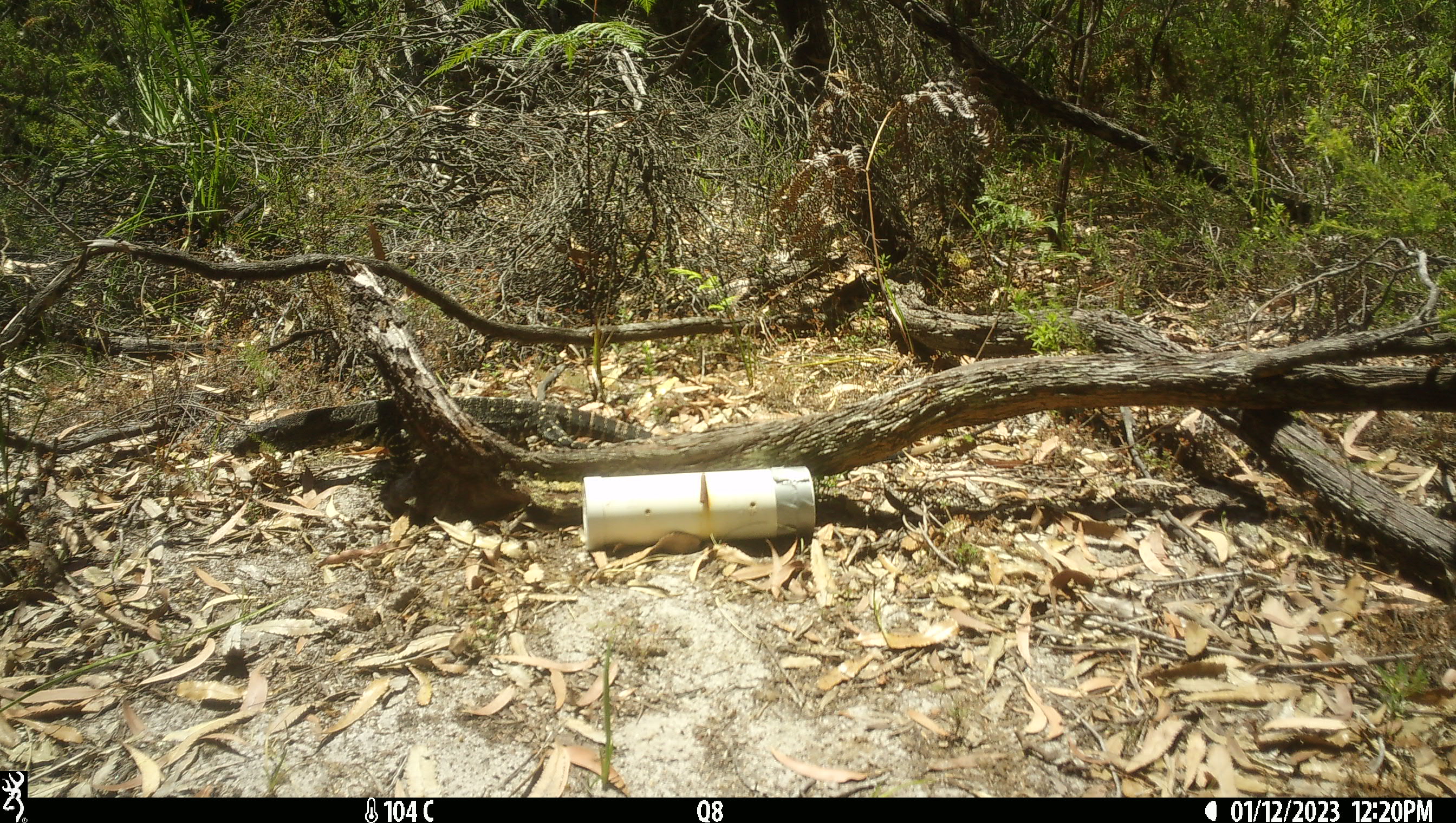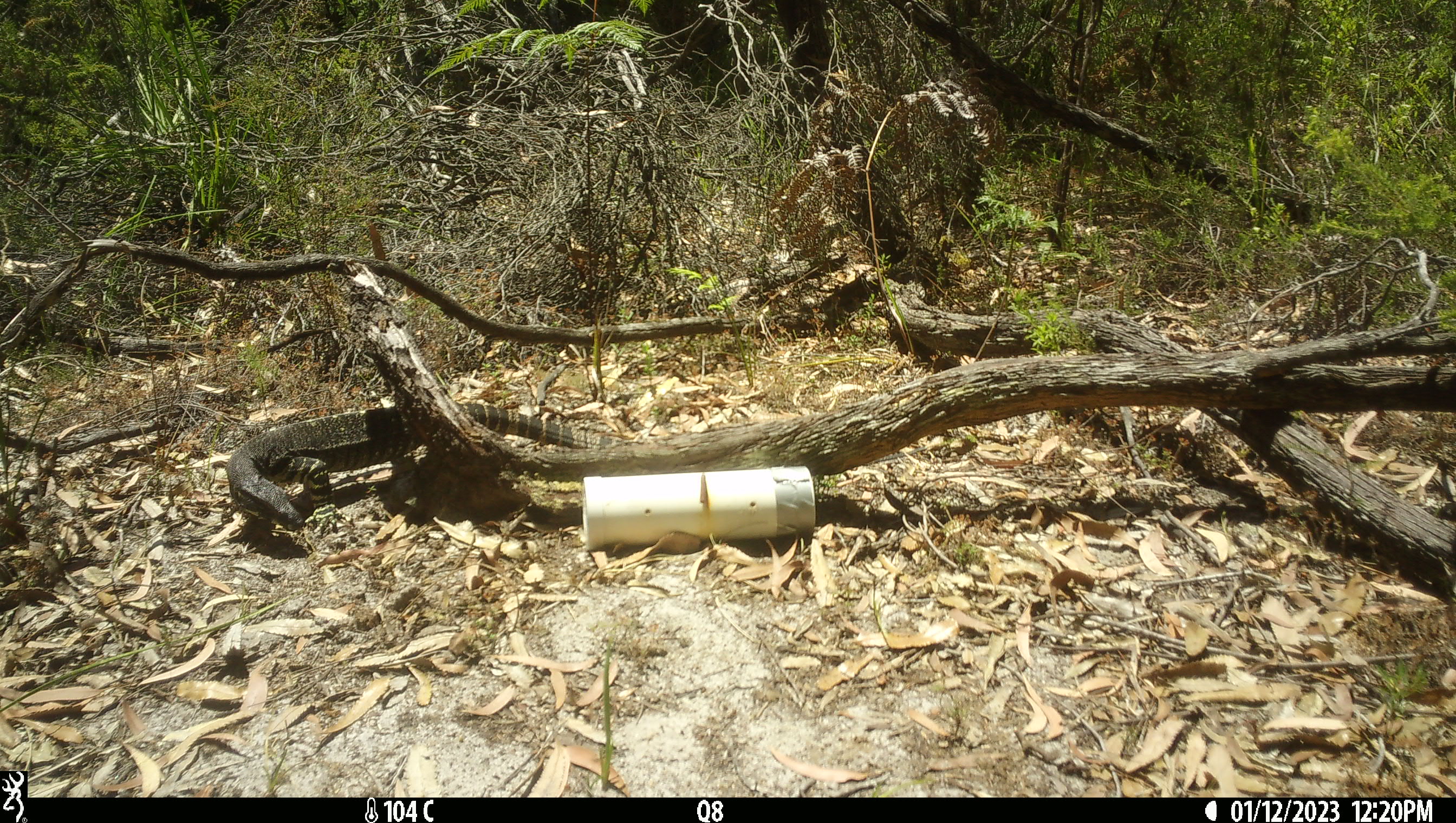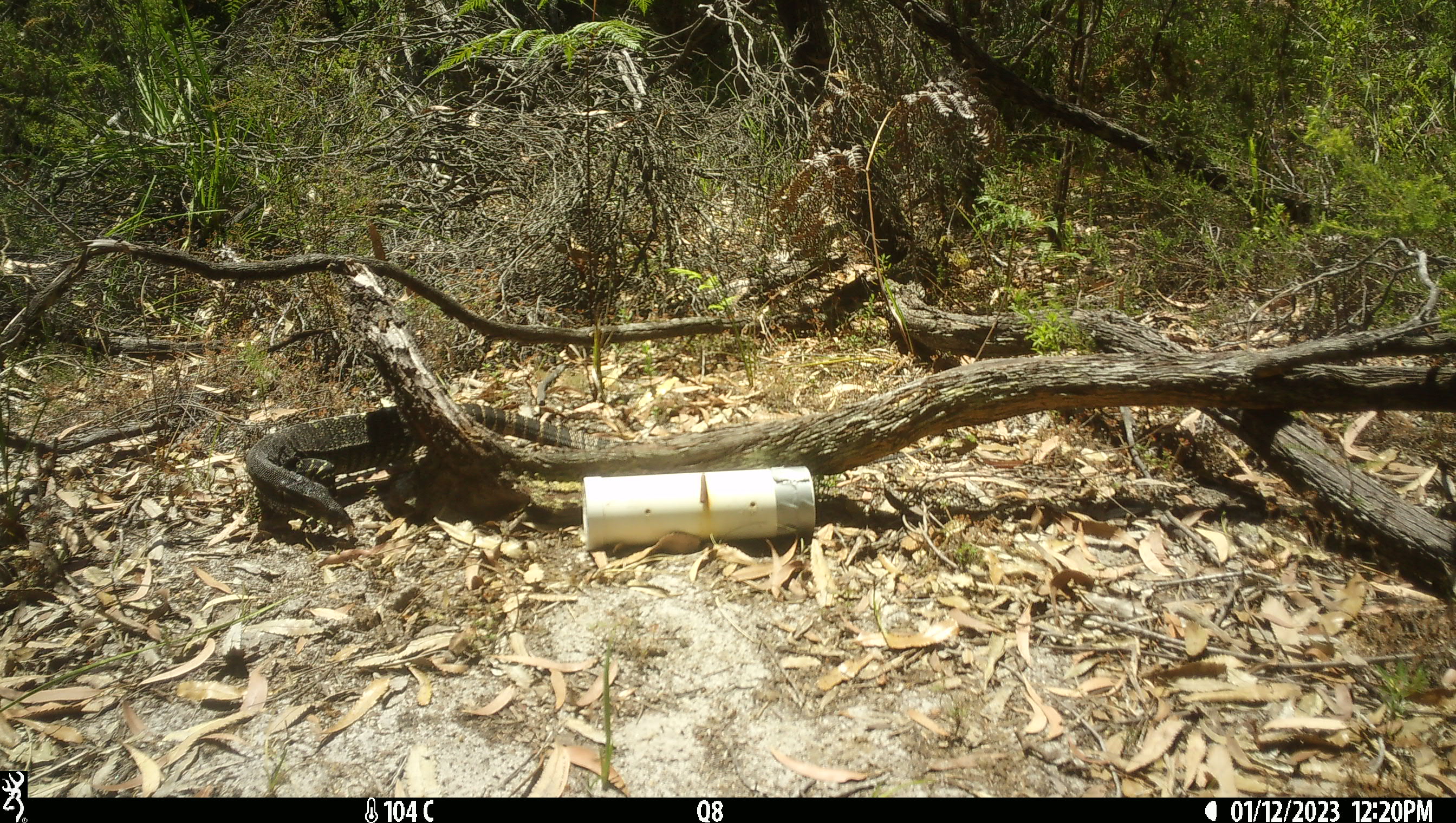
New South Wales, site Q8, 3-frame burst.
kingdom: Animalia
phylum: Chordata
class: Reptilia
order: Squamata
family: Varanidae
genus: Varanus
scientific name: Varanus varius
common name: lace monitor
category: goanna